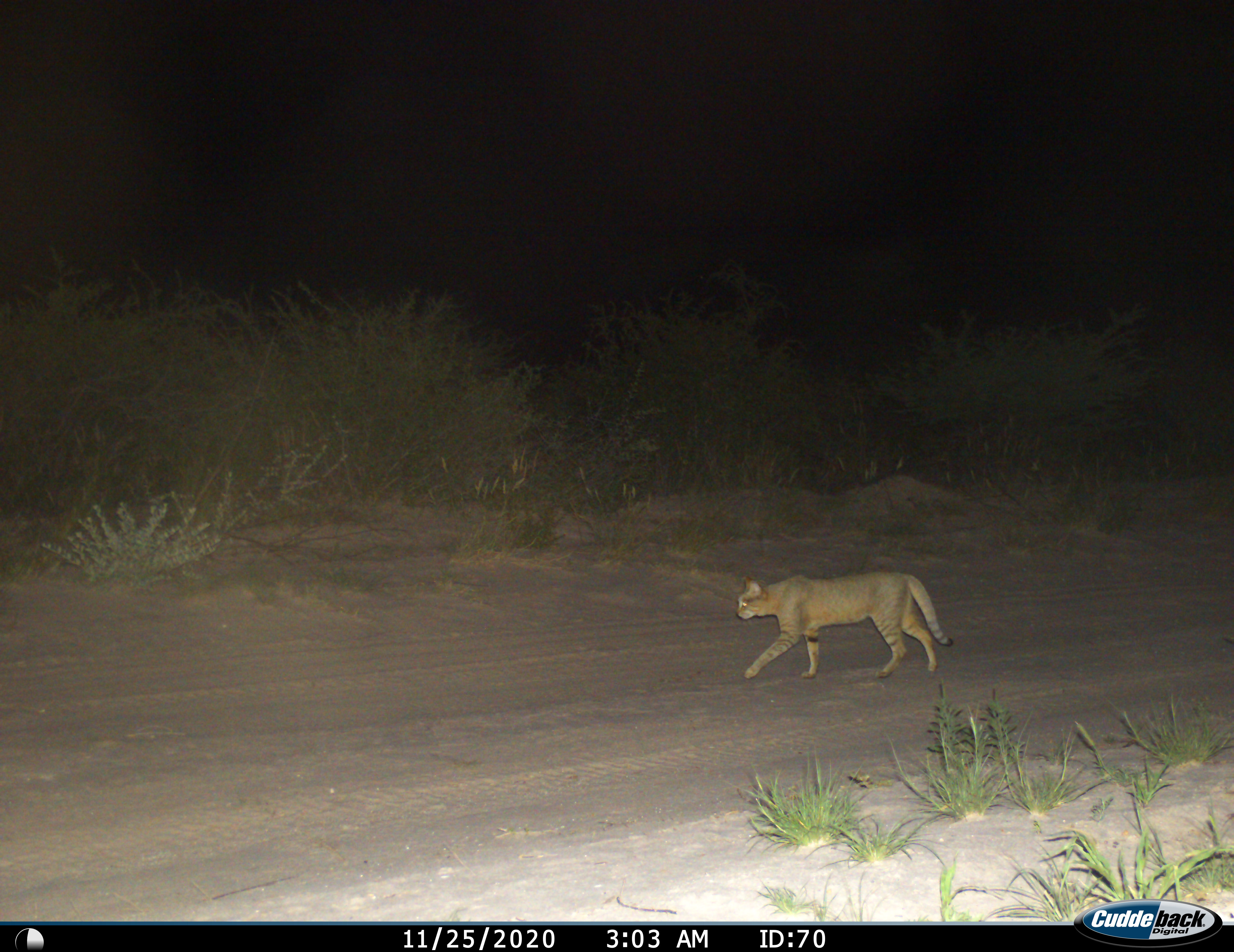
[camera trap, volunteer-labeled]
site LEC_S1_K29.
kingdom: Animalia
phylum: Chordata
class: Mammalia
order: Carnivora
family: Felidae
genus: Felis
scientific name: Felis lybica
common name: african wild cat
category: africanwildcat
Africanwildcat (african wild cat) (Felis lybica), count 1. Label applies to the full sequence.